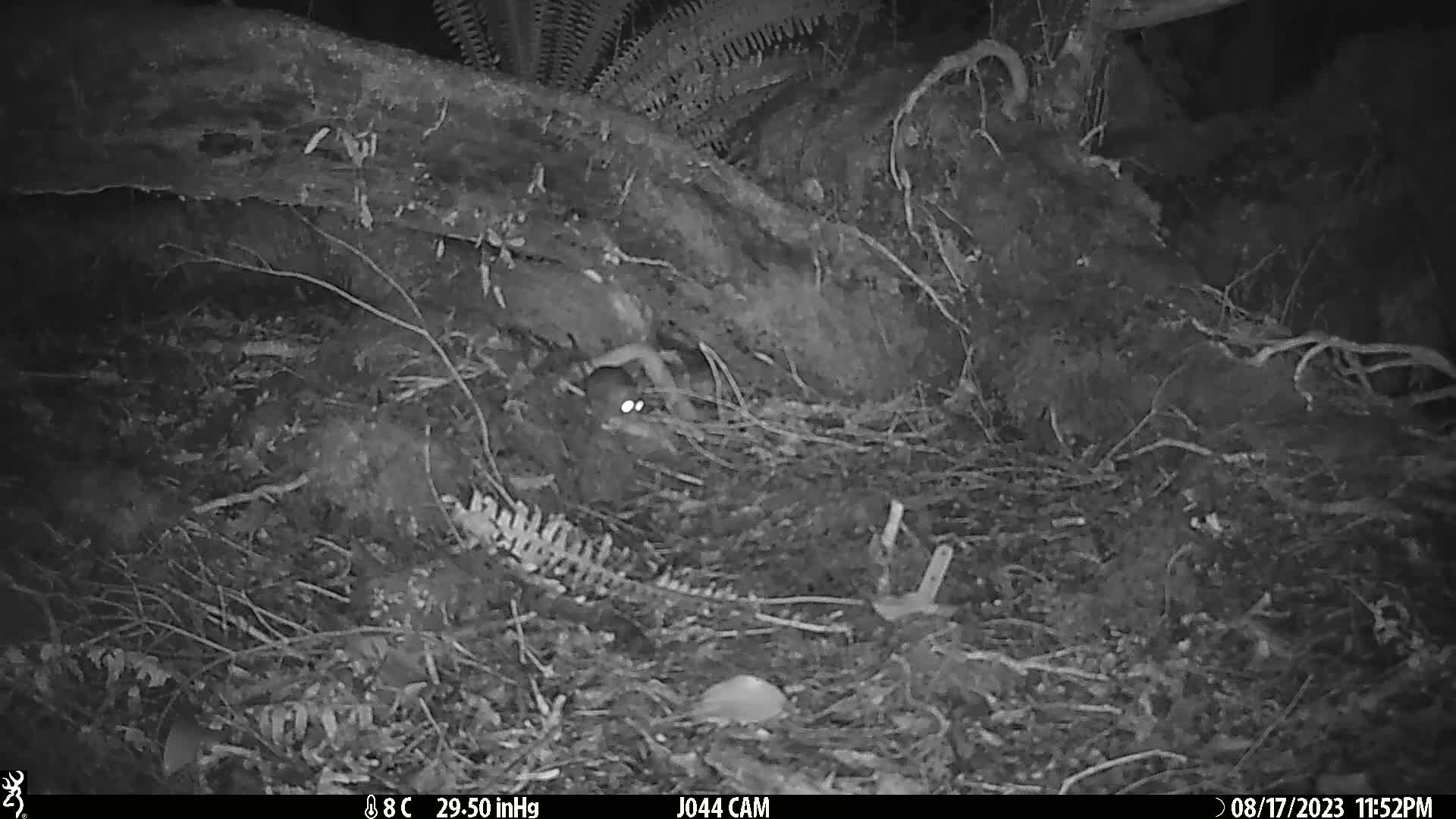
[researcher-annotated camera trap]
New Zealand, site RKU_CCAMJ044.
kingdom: Animalia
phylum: Chordata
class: Mammalia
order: Rodentia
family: Muridae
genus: Rattus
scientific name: Rattus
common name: rat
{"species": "rat (Rattus)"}